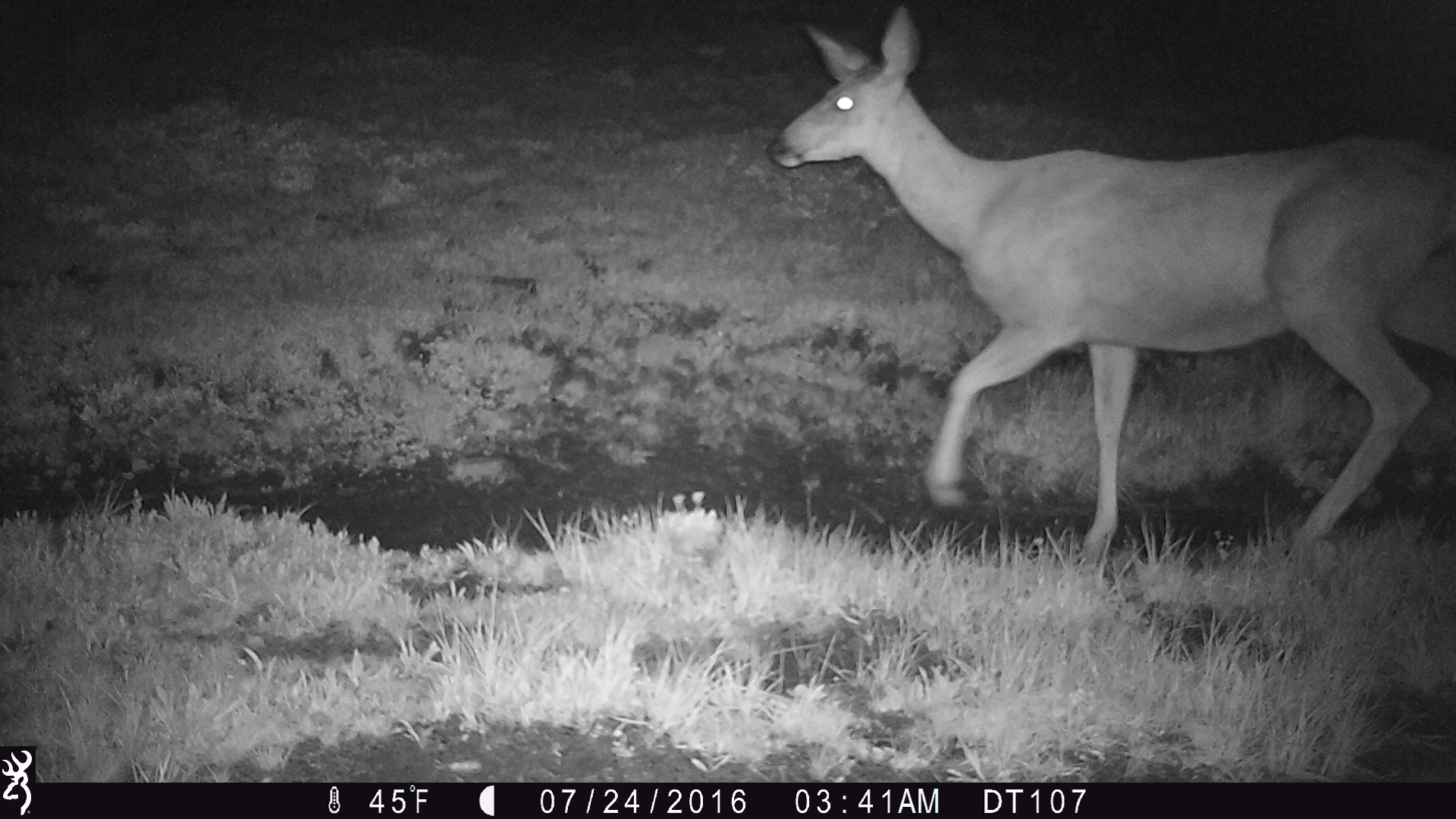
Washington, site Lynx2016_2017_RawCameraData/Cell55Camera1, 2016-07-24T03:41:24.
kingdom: Animalia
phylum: Chordata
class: Mammalia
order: Artiodactyla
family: Cervidae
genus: Odocoileus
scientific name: Odocoileus hemionus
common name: mule deer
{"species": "Odocoileus hemionus (mule deer)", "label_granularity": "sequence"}